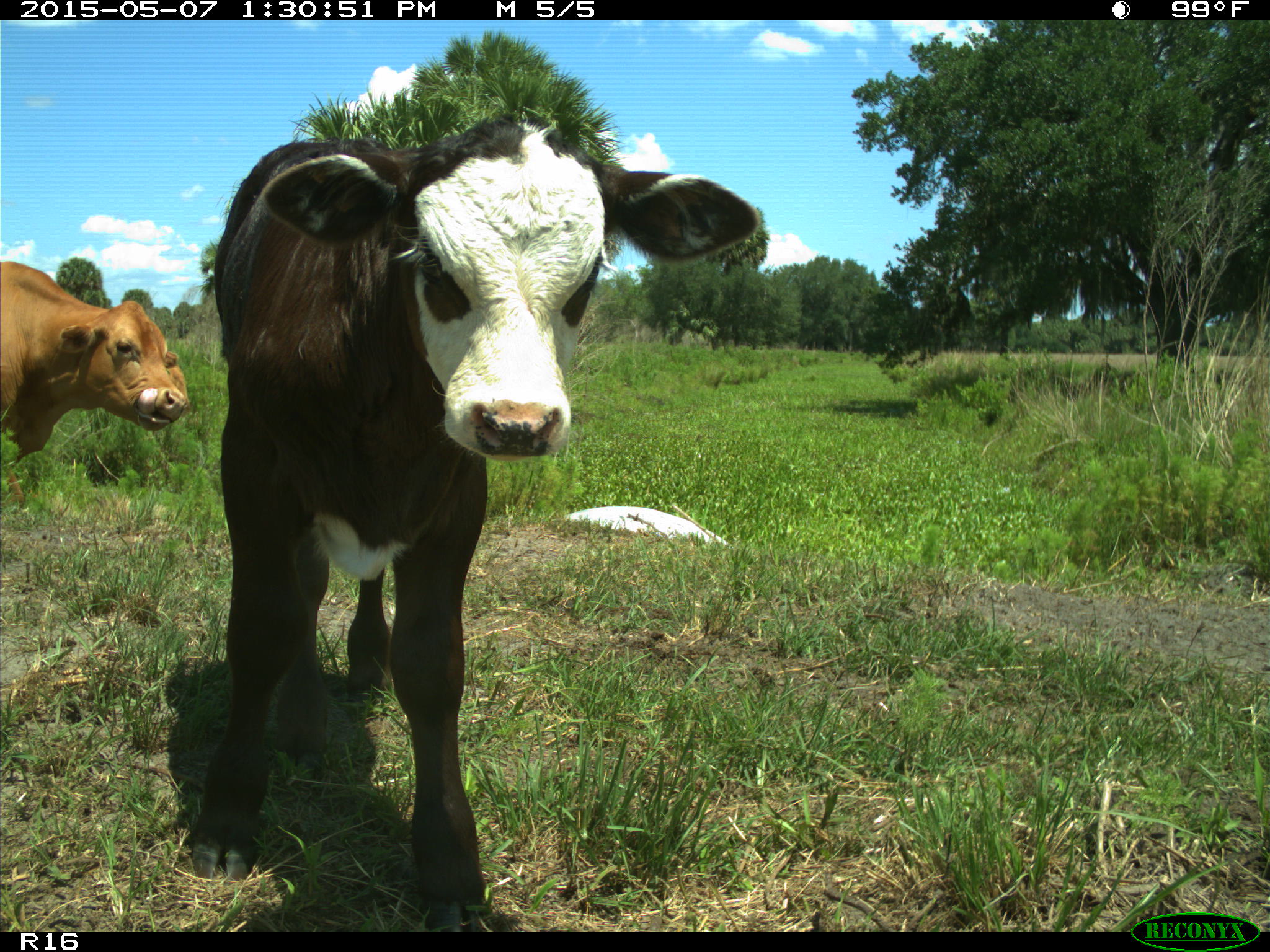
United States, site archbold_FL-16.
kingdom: Animalia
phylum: Chordata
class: Mammalia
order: Artiodactyla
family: Bovidae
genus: Bos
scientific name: Bos taurus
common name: domestic cow